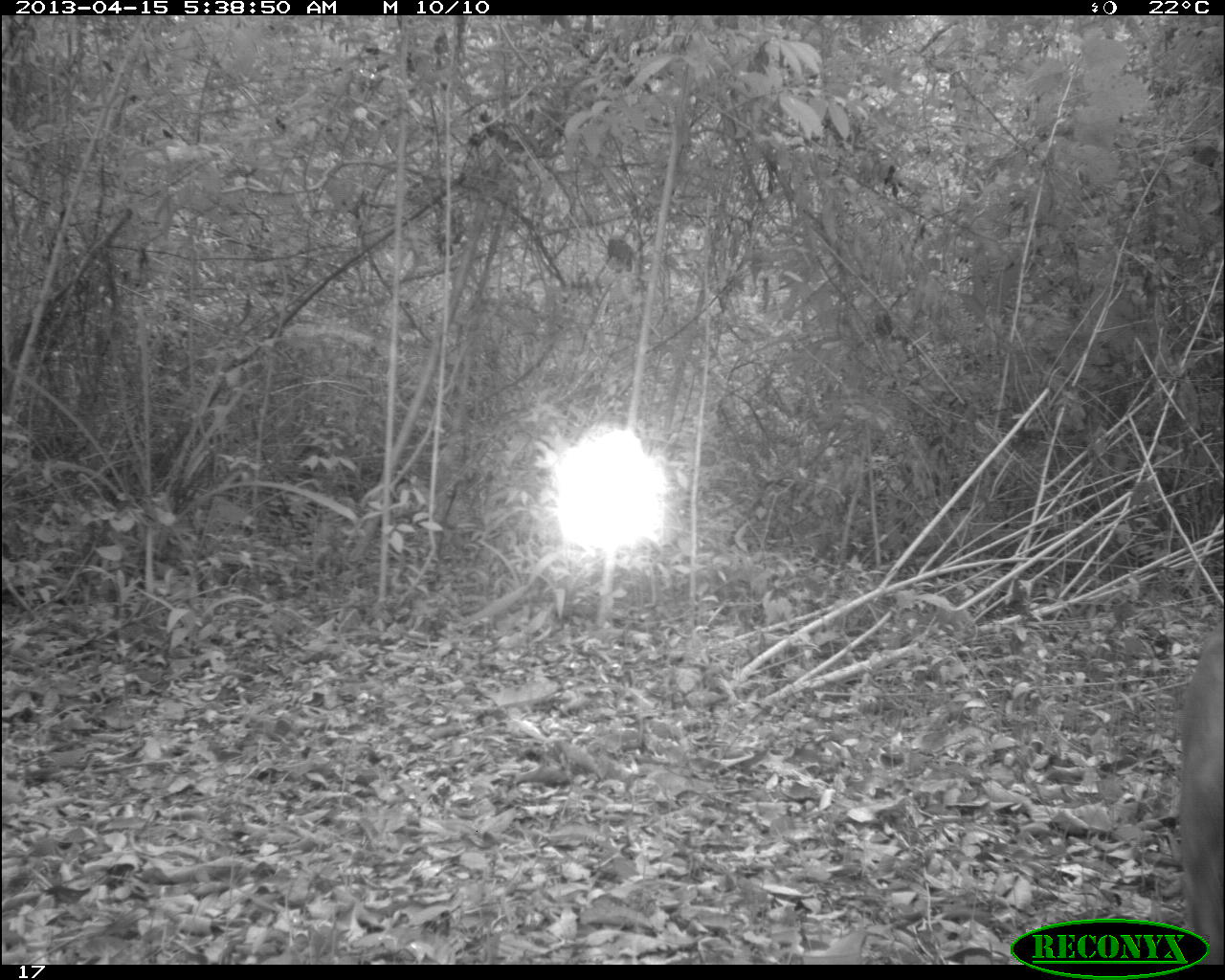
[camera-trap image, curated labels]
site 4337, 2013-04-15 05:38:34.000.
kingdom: Animalia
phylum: Chordata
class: Mammalia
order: Carnivora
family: Felidae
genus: Puma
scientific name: Puma concolor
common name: mountain lion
Puma concolor (mountain lion), count 1, sex male.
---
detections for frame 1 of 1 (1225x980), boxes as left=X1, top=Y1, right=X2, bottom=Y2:
puma concolor: left=1173, top=620, right=1225, bottom=962